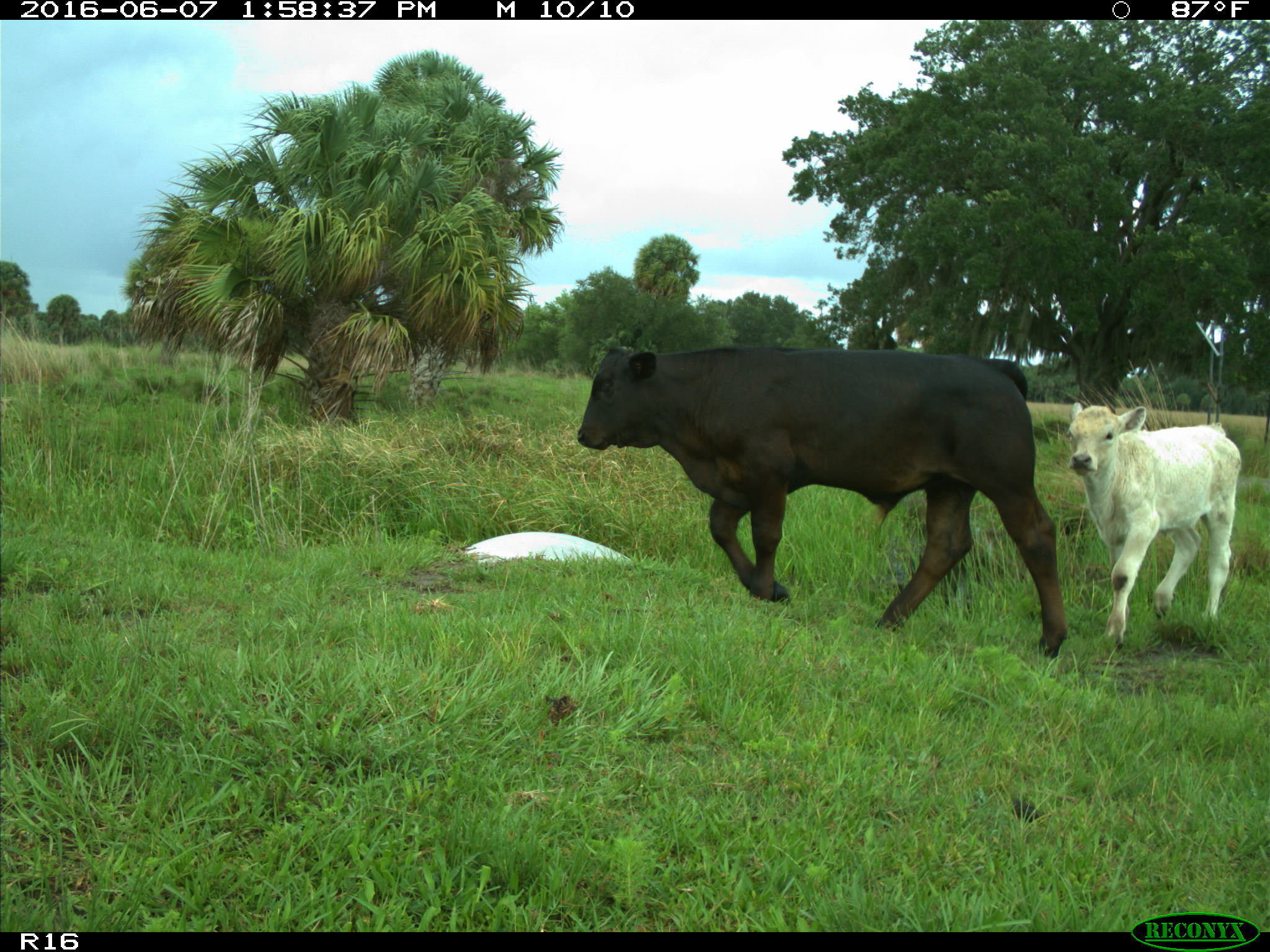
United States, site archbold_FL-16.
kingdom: Animalia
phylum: Chordata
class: Mammalia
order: Artiodactyla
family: Bovidae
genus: Bos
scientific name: Bos taurus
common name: domestic cow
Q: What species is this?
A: Bos taurus (domestic cow).